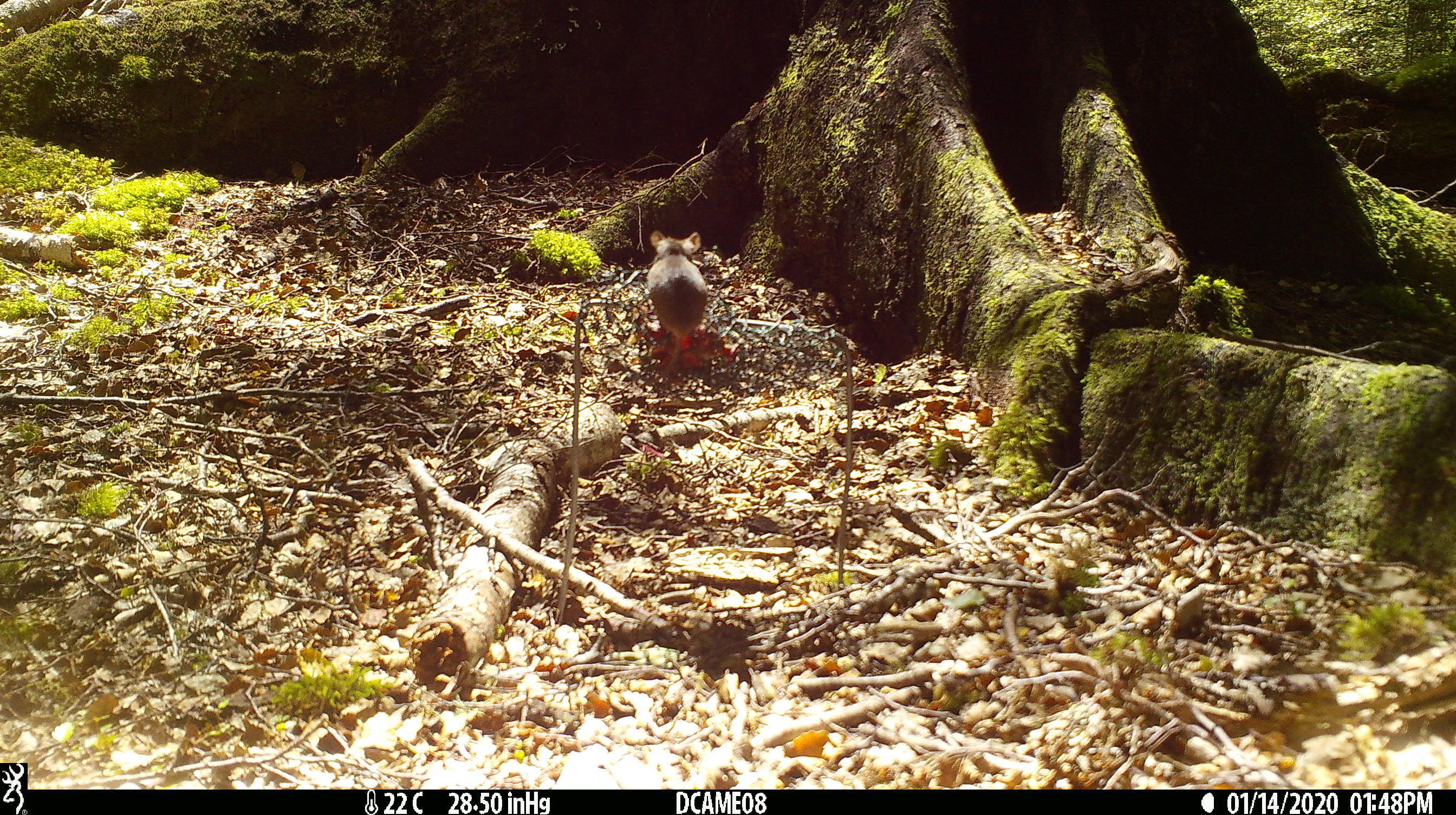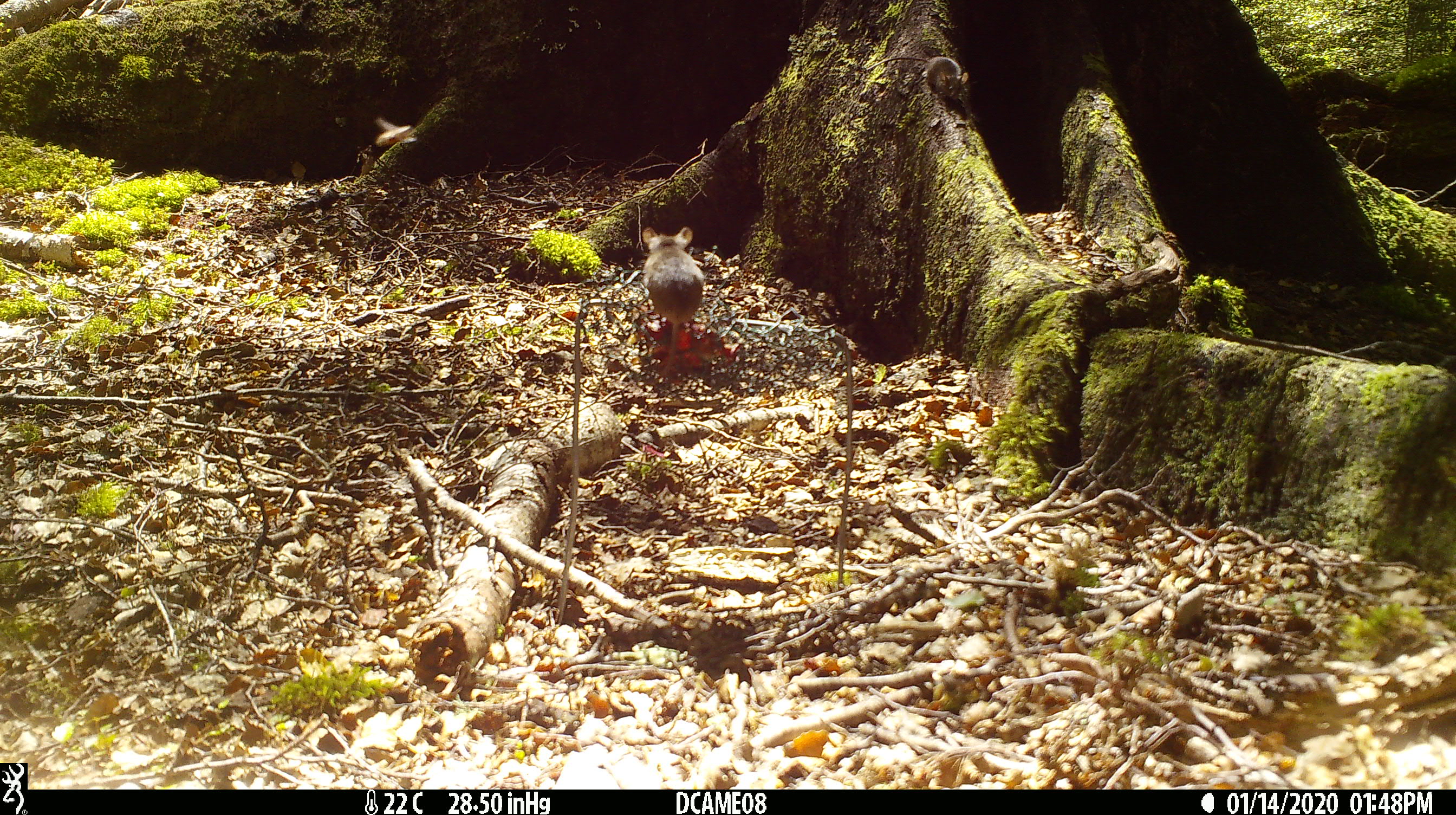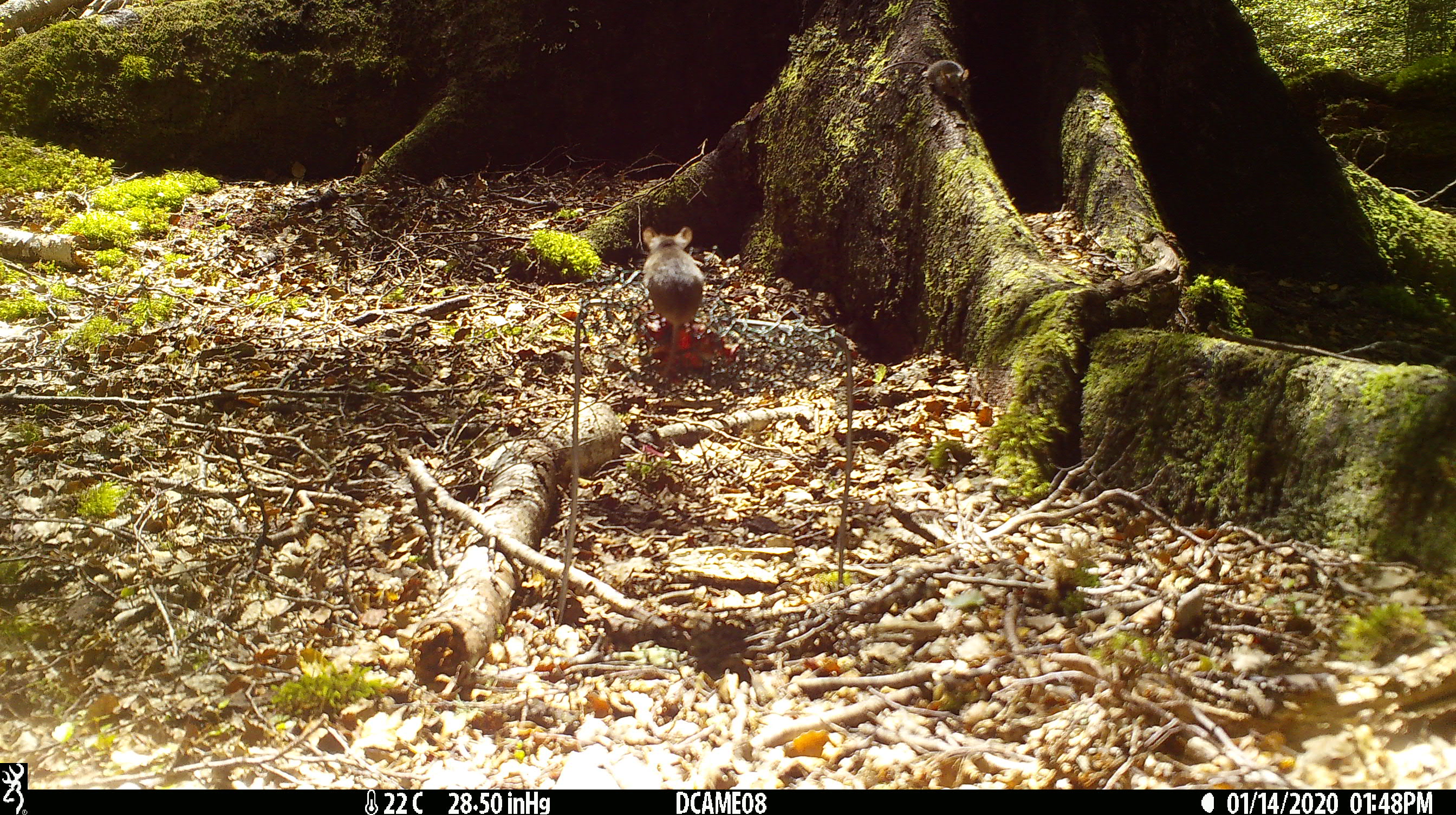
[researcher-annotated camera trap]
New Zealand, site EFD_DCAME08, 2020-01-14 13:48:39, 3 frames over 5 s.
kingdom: Animalia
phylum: Chordata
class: Mammalia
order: Rodentia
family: Muridae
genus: Mus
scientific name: Mus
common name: mouse